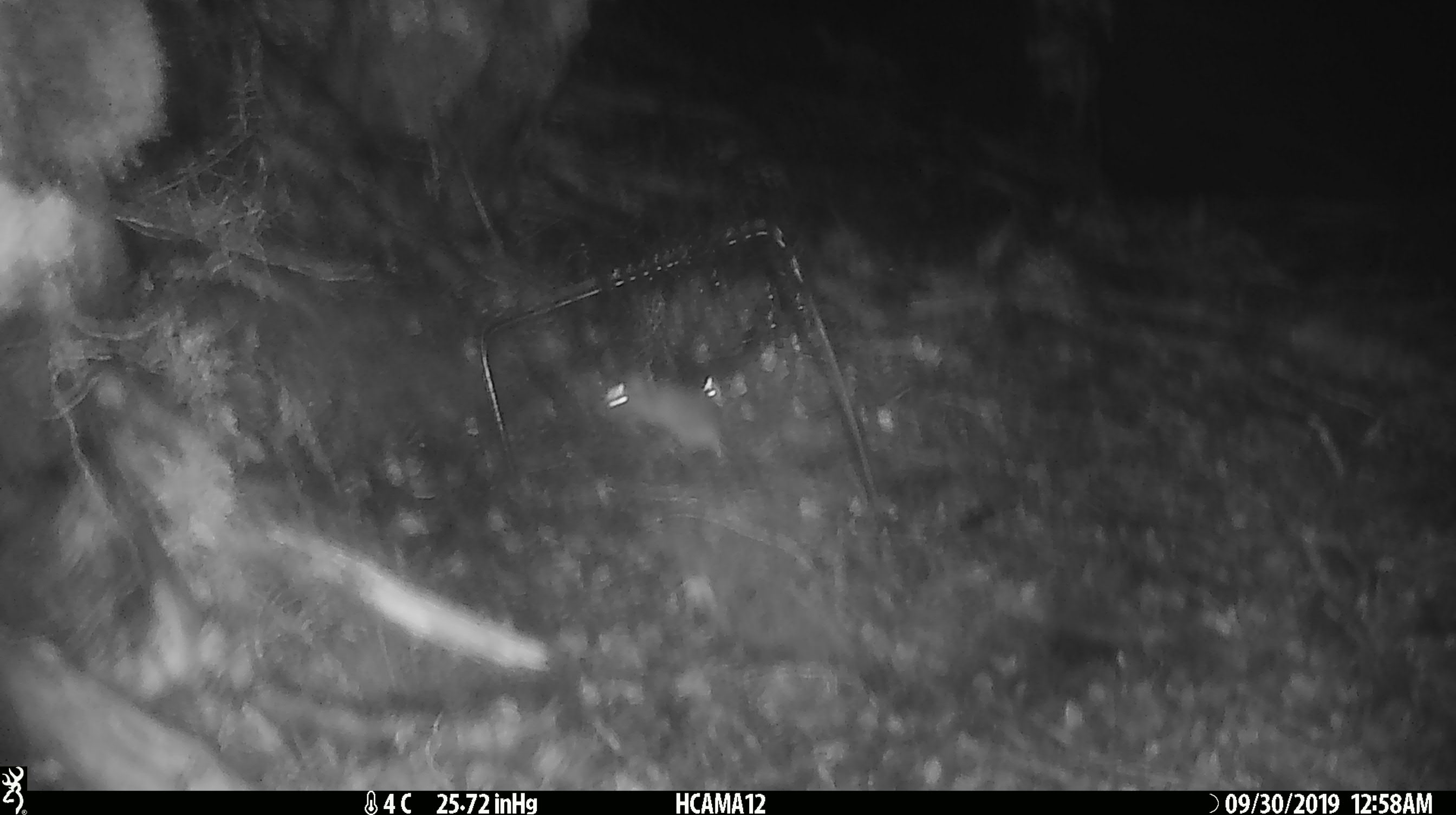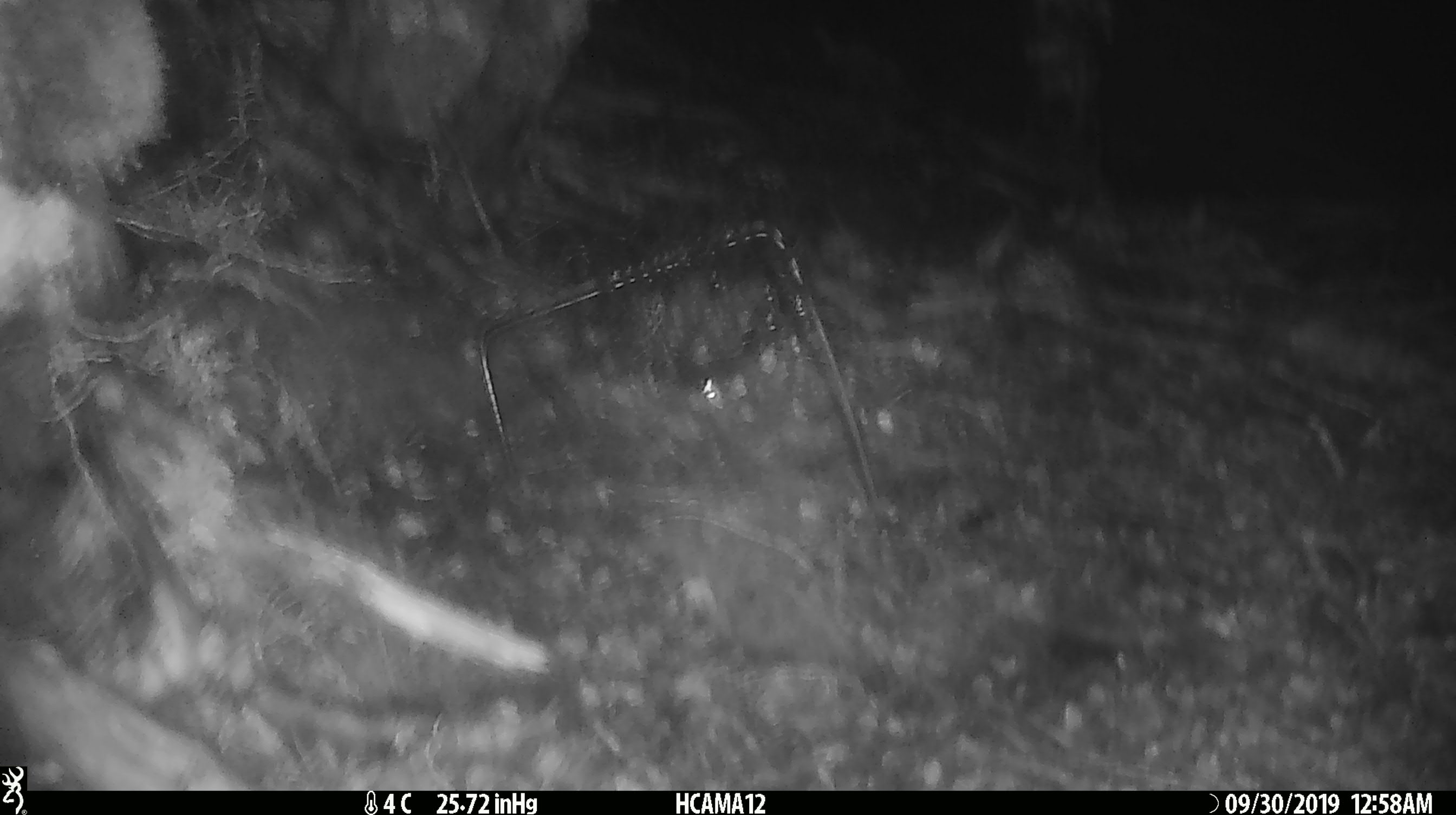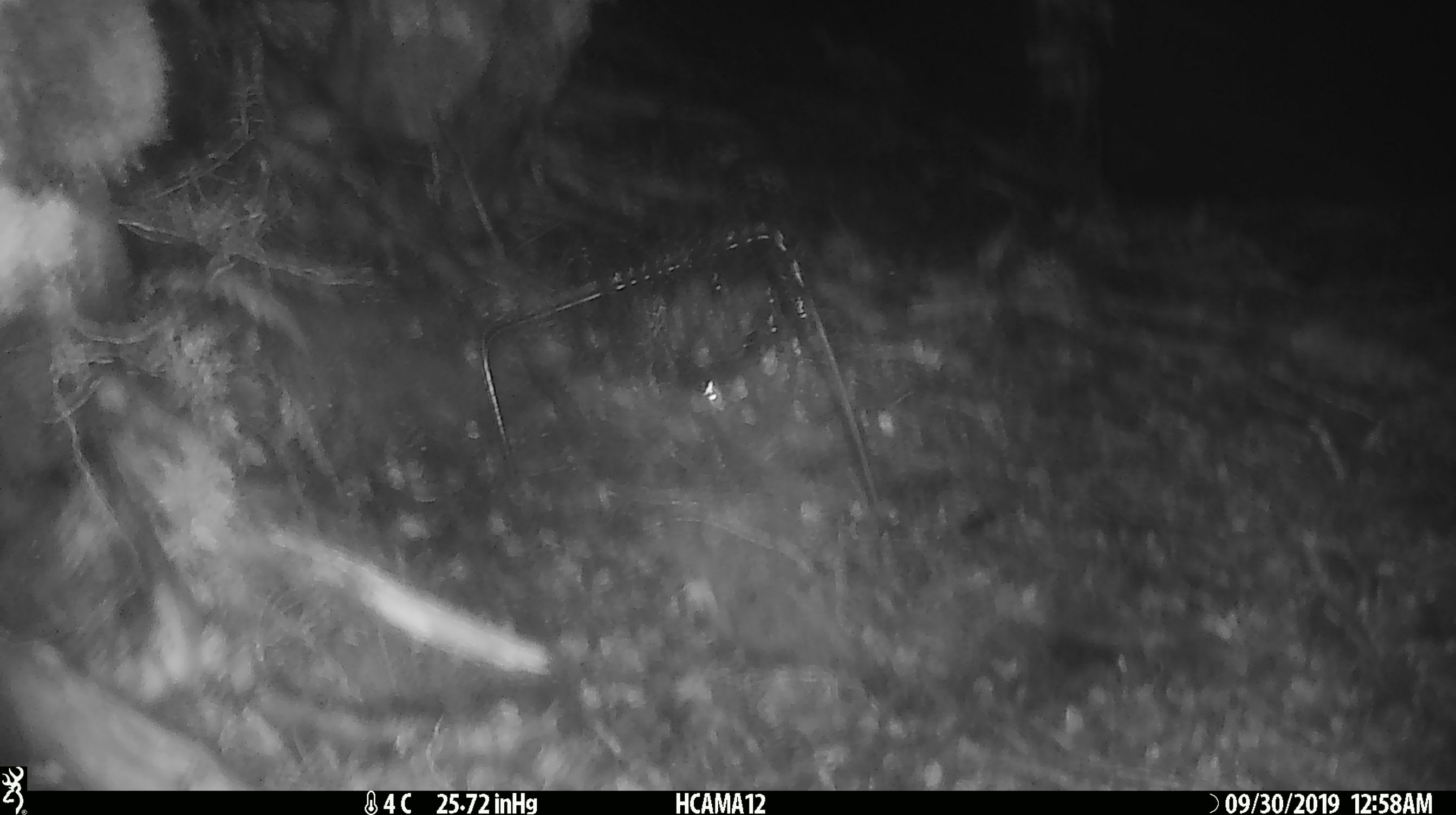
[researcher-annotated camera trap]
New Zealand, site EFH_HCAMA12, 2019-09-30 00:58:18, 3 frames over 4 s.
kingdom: Animalia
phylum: Chordata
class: Mammalia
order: Rodentia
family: Muridae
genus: Mus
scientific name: Mus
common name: mouse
Mouse (Mus).